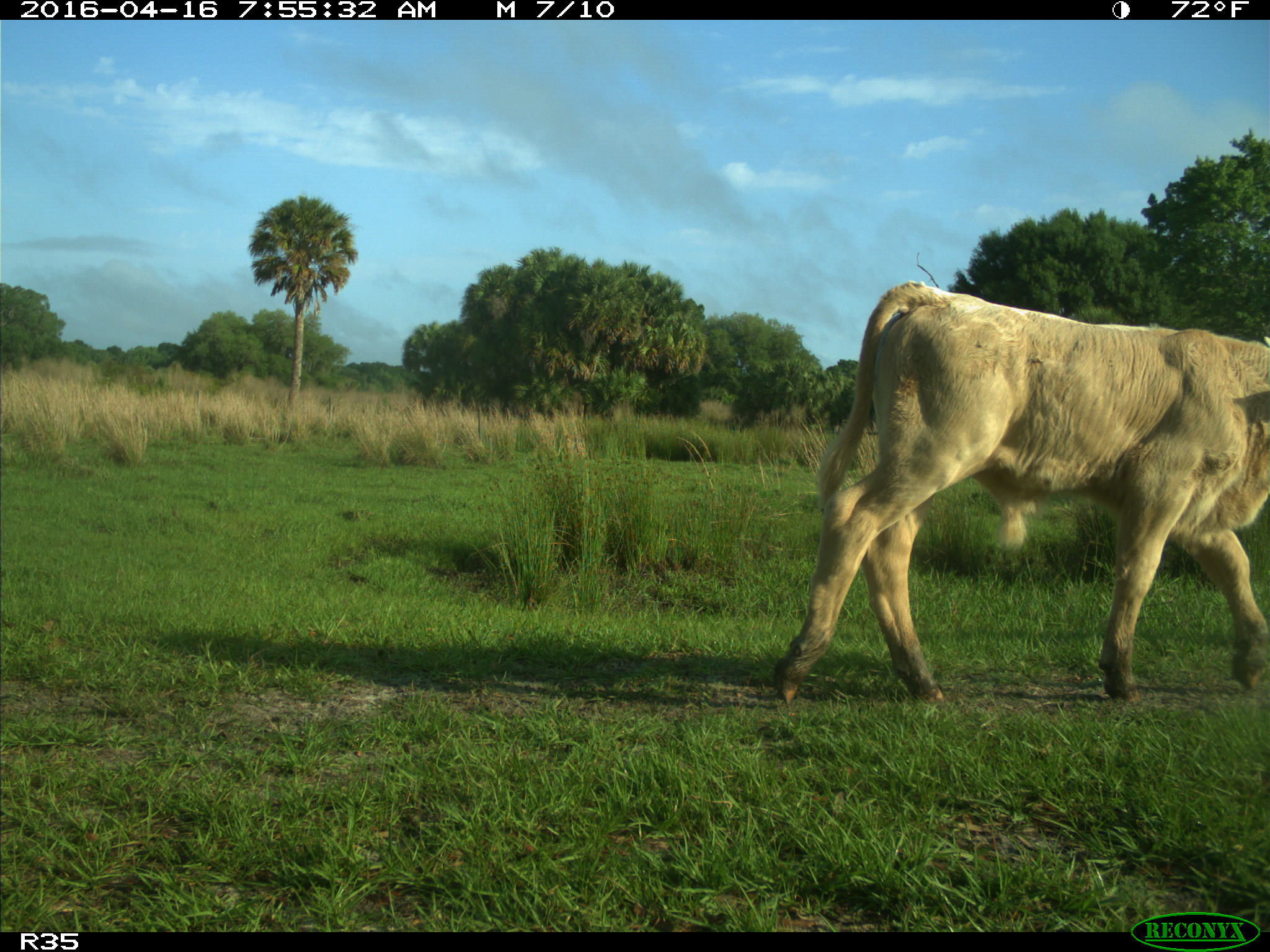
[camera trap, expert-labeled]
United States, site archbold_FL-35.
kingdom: Animalia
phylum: Chordata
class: Mammalia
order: Artiodactyla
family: Bovidae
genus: Bos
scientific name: Bos taurus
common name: domestic cow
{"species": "Bos taurus (domestic cow)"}